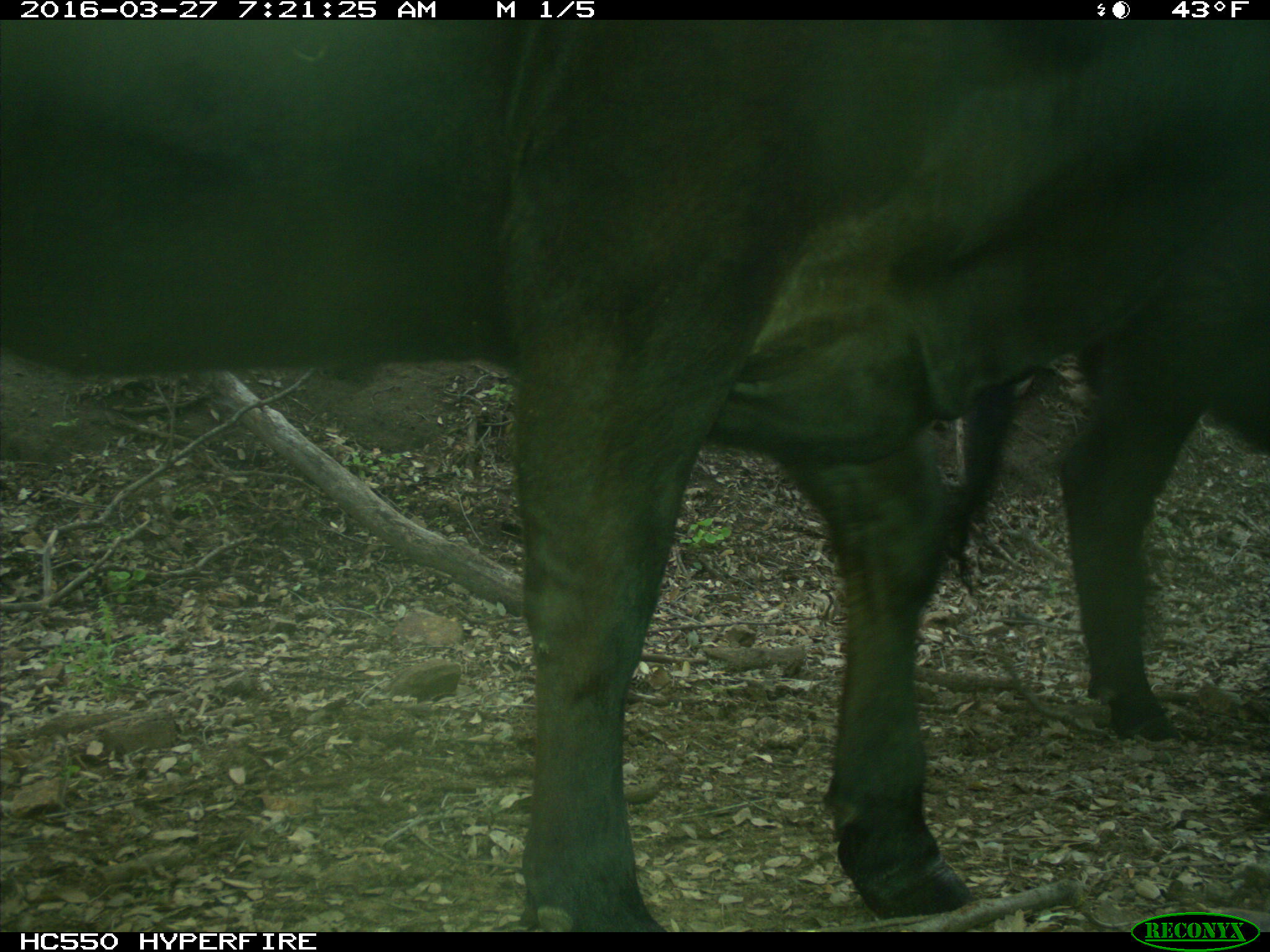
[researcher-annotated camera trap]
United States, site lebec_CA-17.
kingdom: Animalia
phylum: Chordata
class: Mammalia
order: Artiodactyla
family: Bovidae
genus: Bos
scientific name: Bos taurus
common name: domestic cow